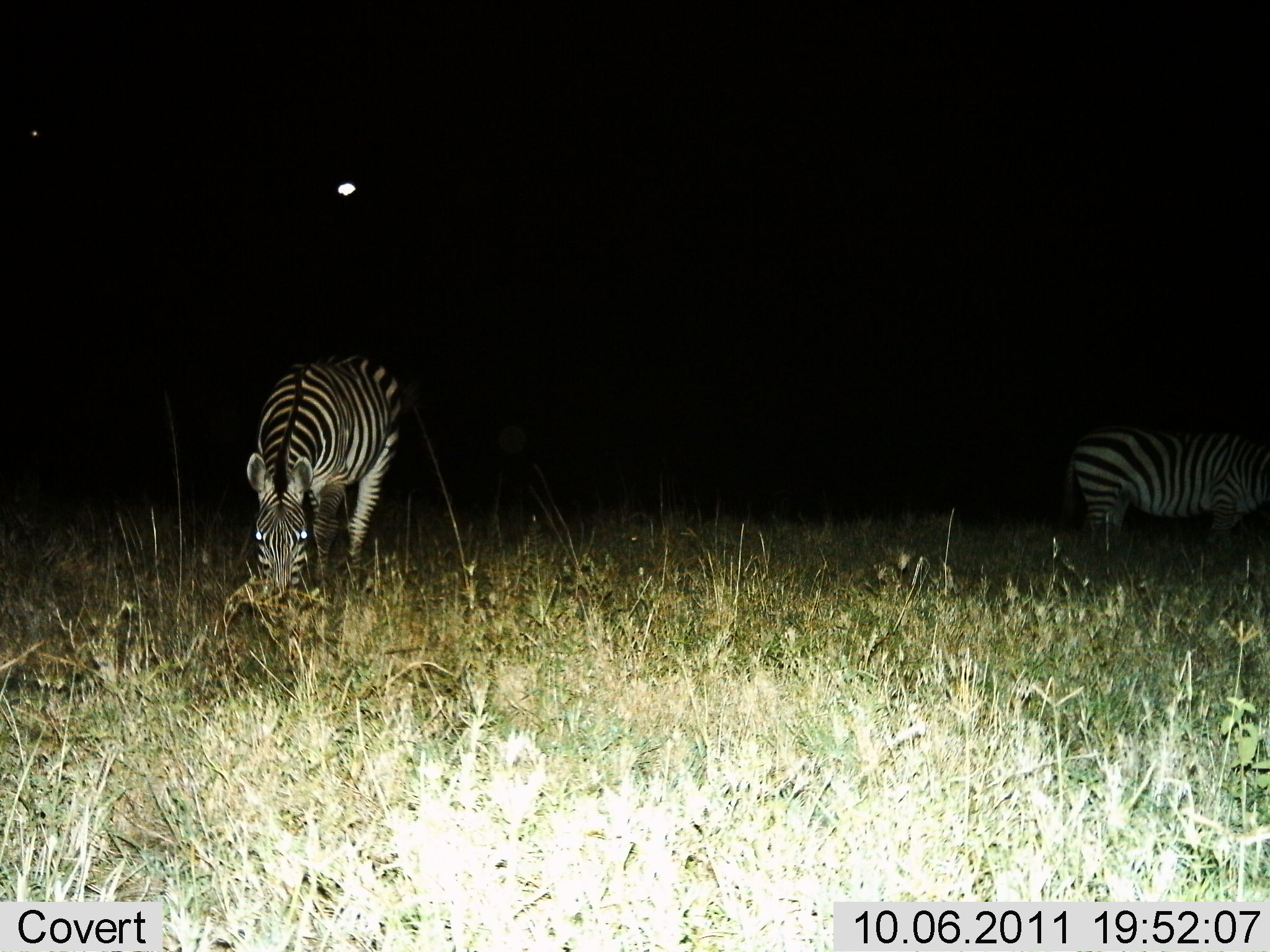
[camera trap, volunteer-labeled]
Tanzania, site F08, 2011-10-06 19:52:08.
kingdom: Animalia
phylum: Chordata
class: Mammalia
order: Perissodactyla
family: Equidae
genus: Equus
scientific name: Equus quagga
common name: plains zebra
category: zebra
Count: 2.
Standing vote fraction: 46%.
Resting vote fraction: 0%.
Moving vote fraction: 0%.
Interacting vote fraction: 0%.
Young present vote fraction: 0%.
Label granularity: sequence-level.